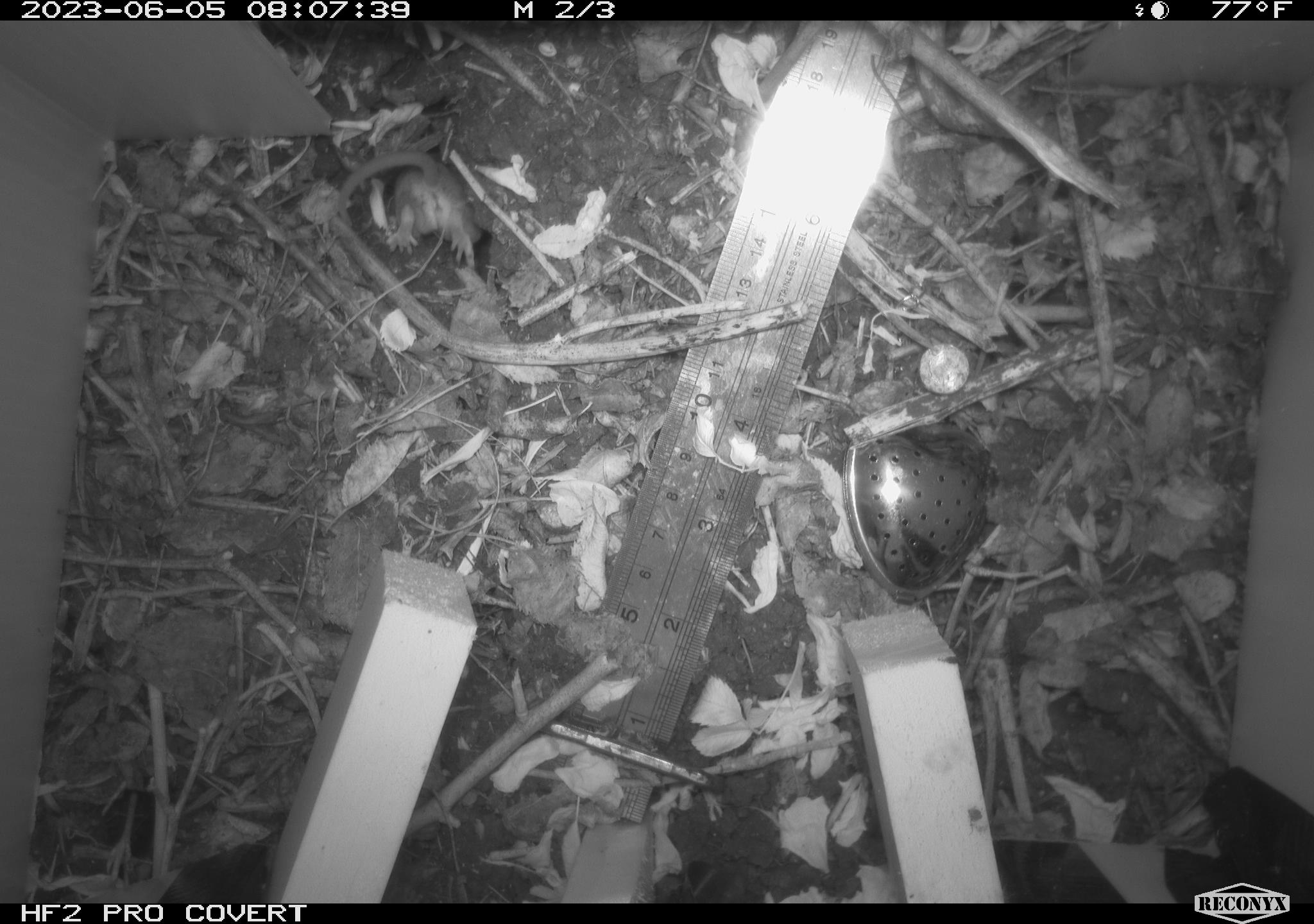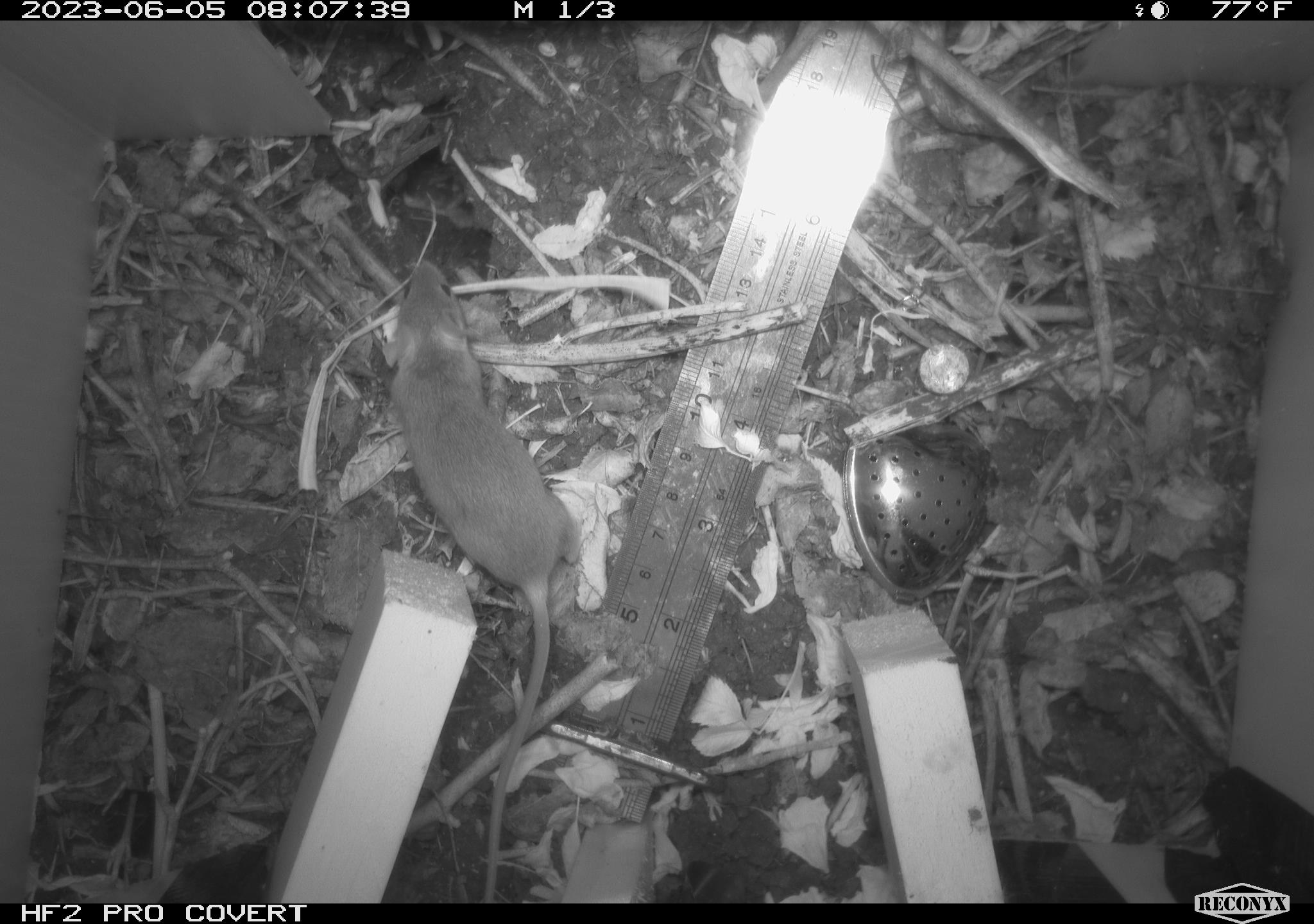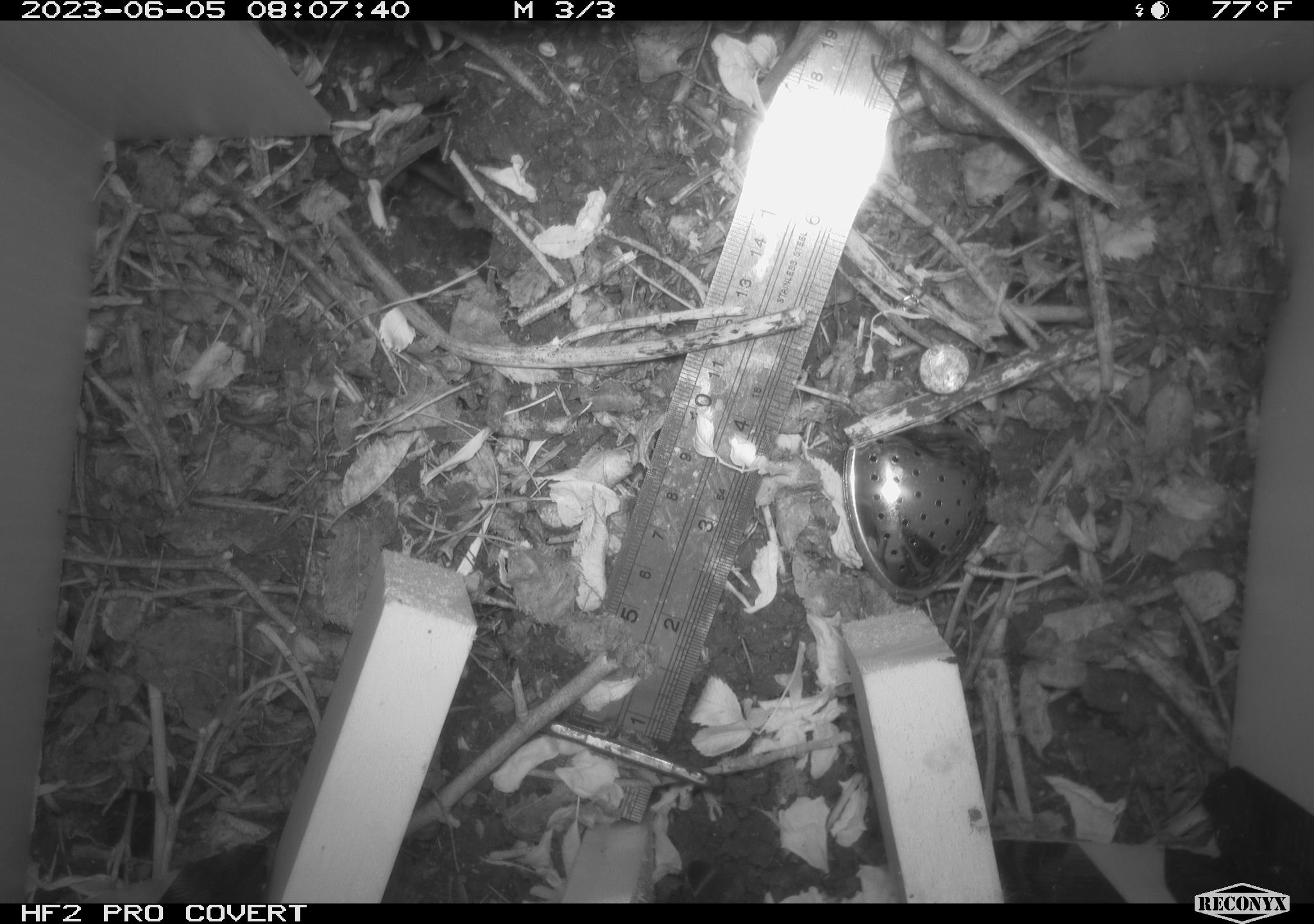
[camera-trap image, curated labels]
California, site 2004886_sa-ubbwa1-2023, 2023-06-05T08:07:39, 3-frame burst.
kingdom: Animalia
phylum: Chordata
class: Mammalia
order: Rodentia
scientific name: Rodentia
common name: rodent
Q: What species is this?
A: Rodent (Rodentia).